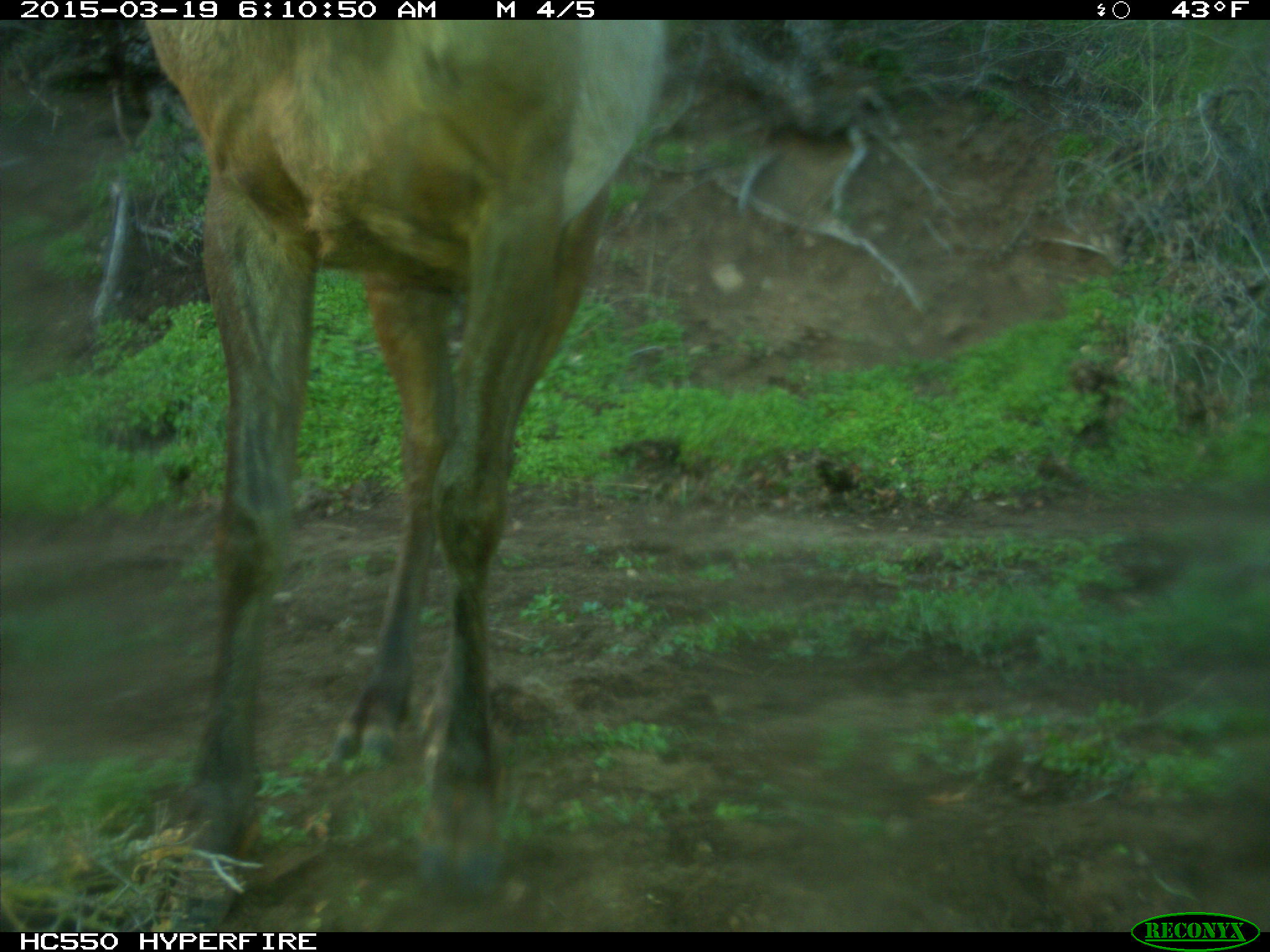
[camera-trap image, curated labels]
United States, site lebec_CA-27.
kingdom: Animalia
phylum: Chordata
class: Mammalia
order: Artiodactyla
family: Cervidae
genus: Cervus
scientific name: Cervus canadensis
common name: elk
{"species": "Cervus canadensis (elk)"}